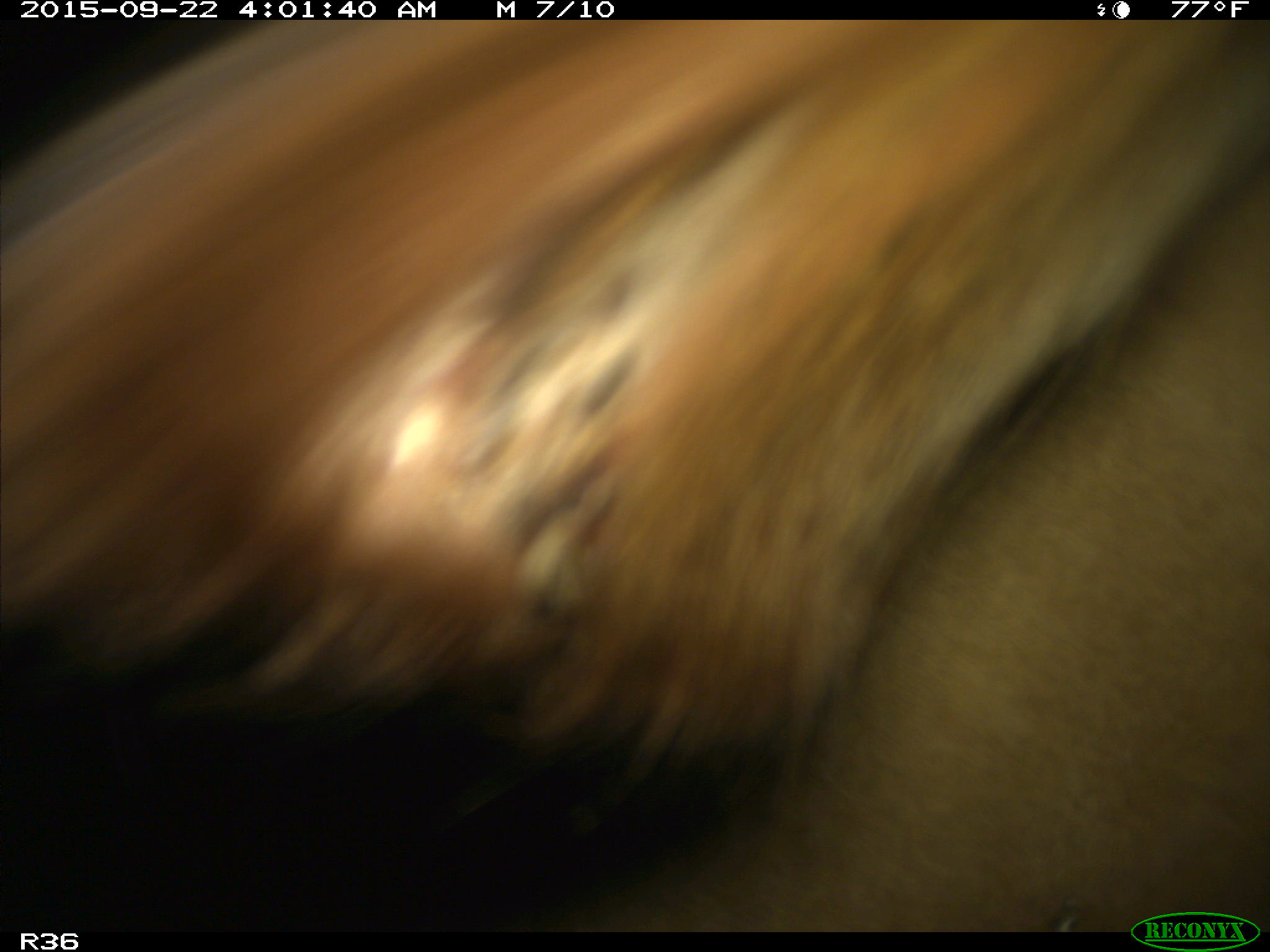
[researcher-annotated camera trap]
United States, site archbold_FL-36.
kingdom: Animalia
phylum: Chordata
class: Mammalia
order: Artiodactyla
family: Bovidae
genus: Bos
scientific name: Bos taurus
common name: domestic cow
Bos taurus (domestic cow).